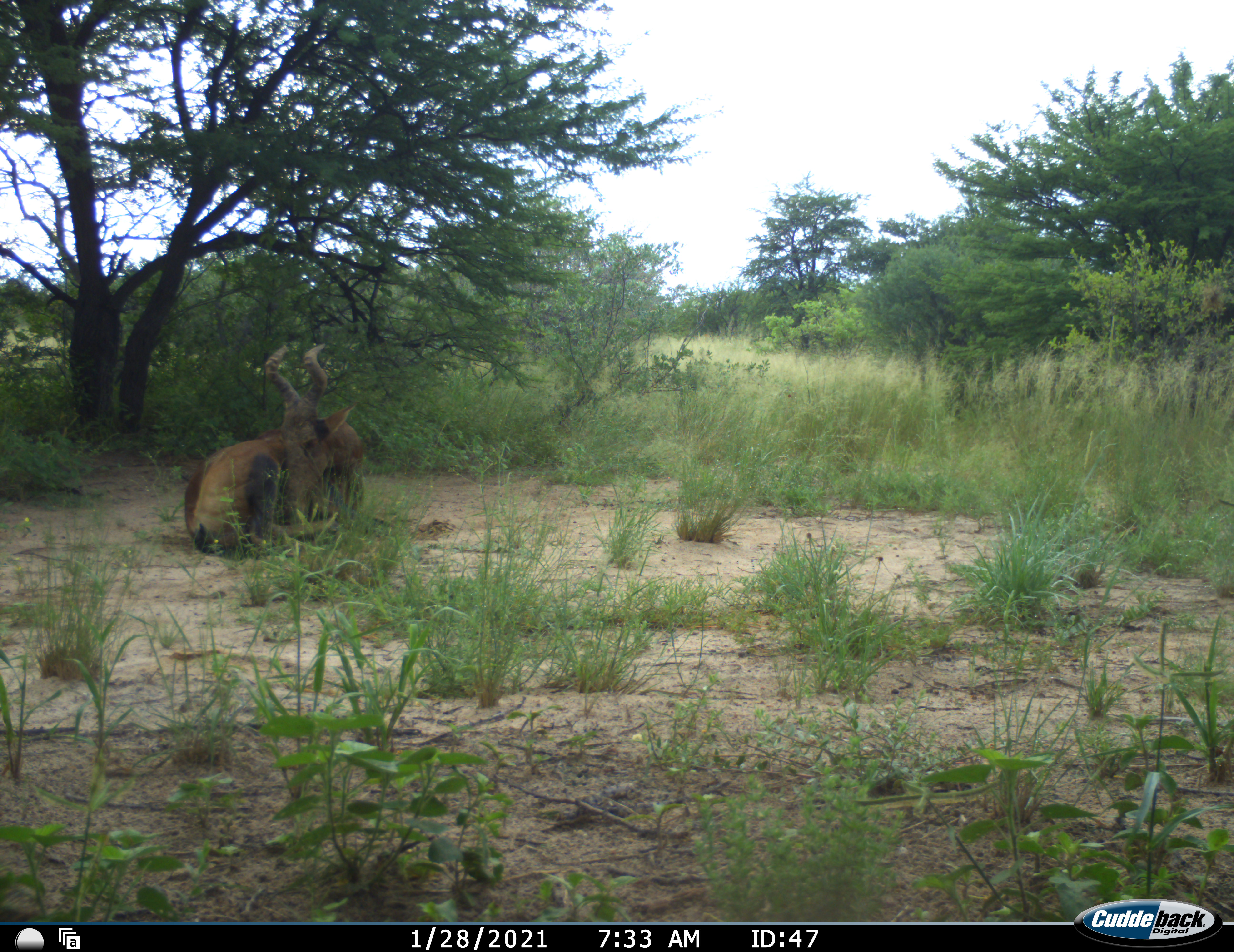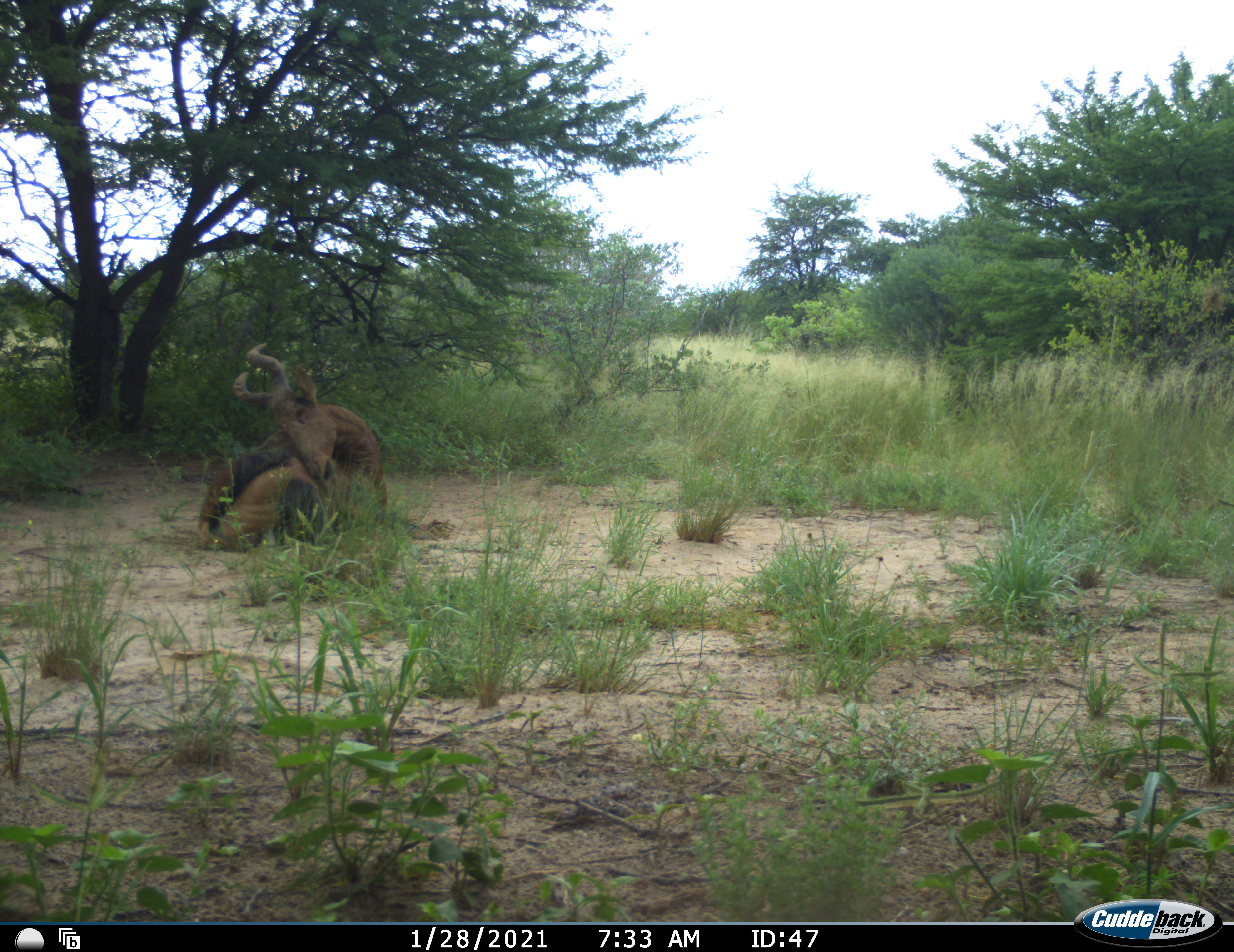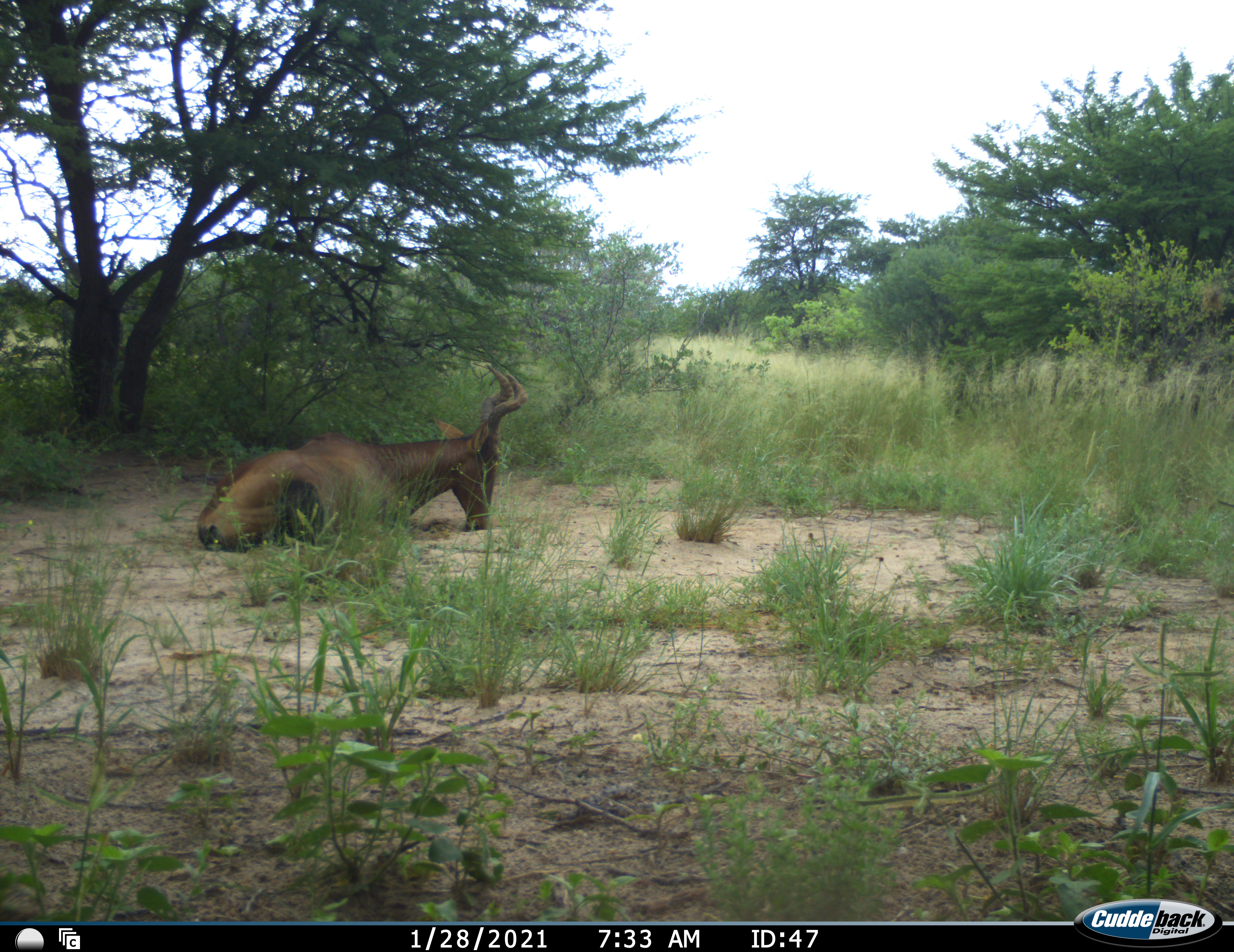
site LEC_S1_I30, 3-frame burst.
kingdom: Animalia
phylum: Chordata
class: Mammalia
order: Artiodactyla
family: Bovidae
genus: Alcelaphus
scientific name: Alcelaphus buselaphus caama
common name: red hartebeest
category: hartebeestred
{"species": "hartebeestred (red hartebeest) (Alcelaphus buselaphus caama)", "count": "1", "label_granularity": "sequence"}